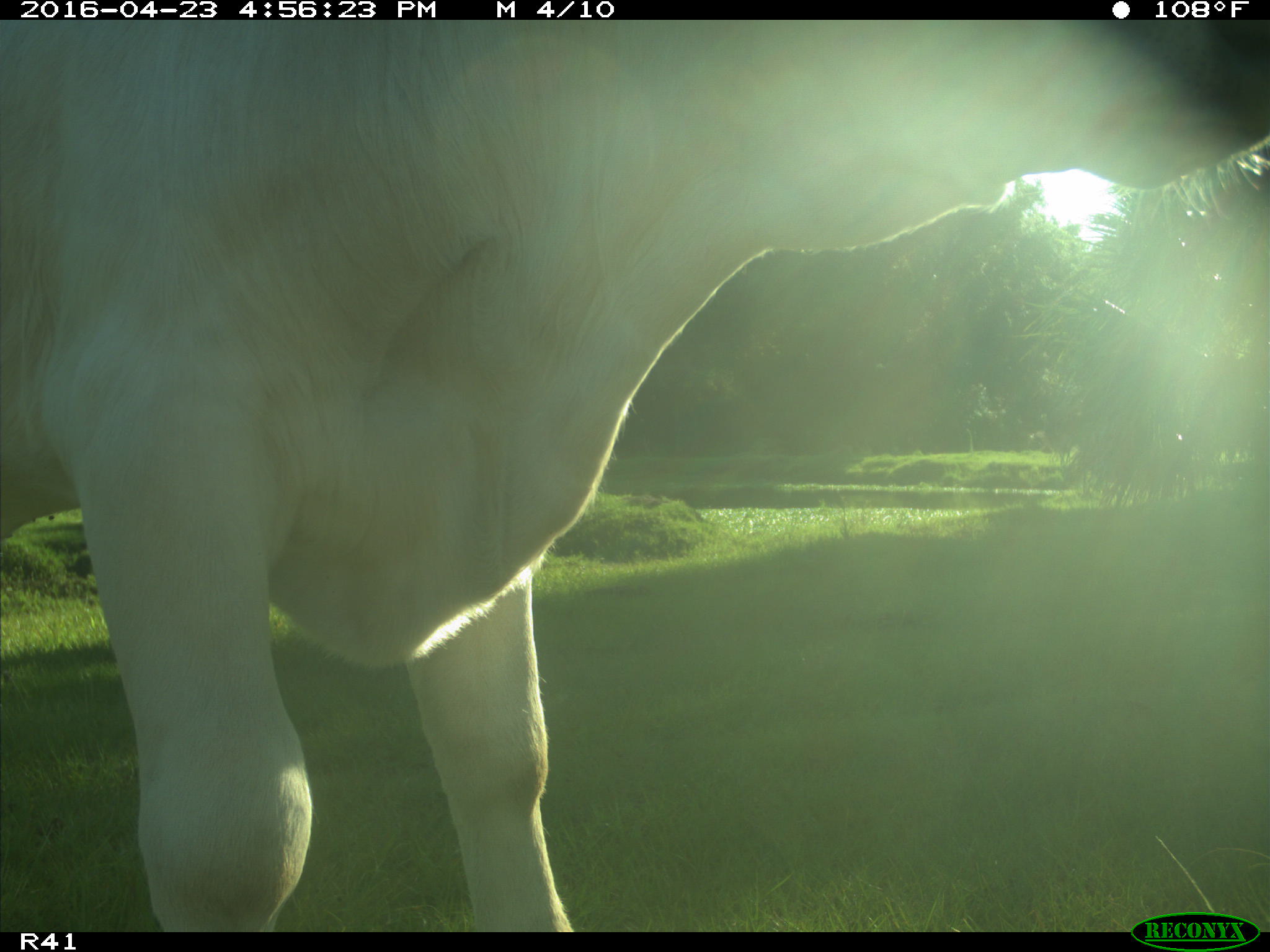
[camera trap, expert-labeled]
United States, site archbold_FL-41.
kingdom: Animalia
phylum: Chordata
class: Mammalia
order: Artiodactyla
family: Bovidae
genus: Bos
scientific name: Bos taurus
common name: domestic cow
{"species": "Bos taurus (domestic cow)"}